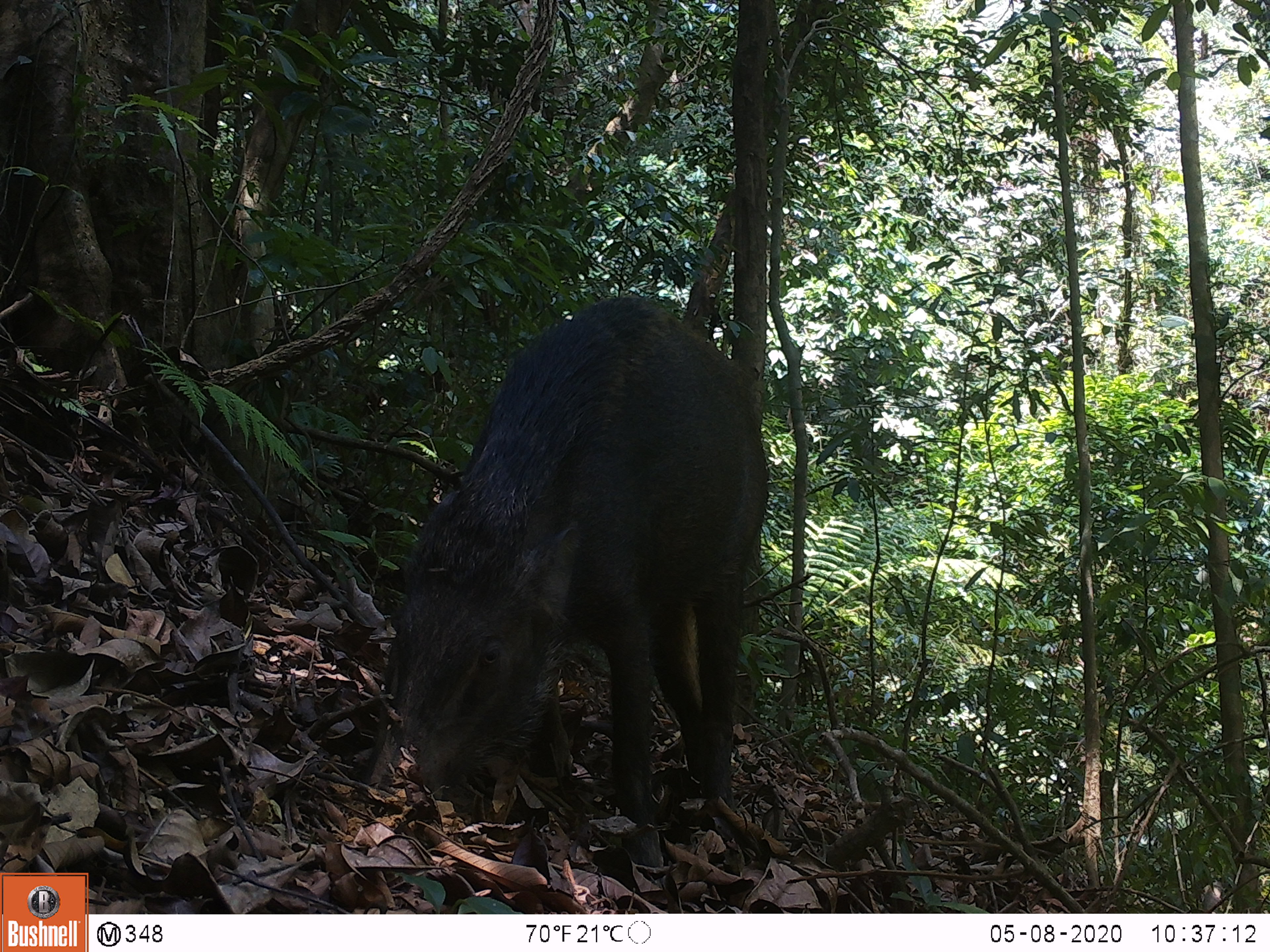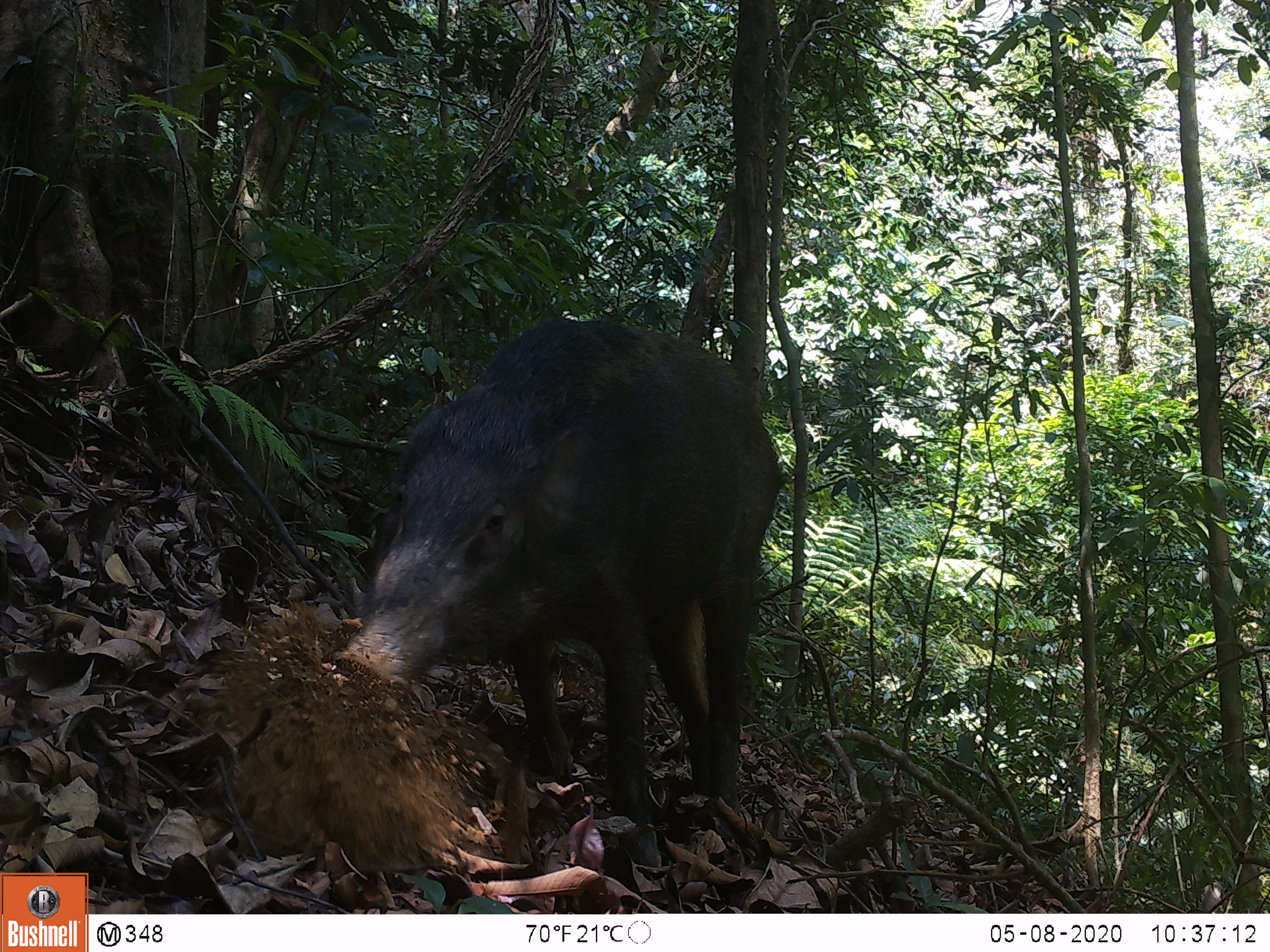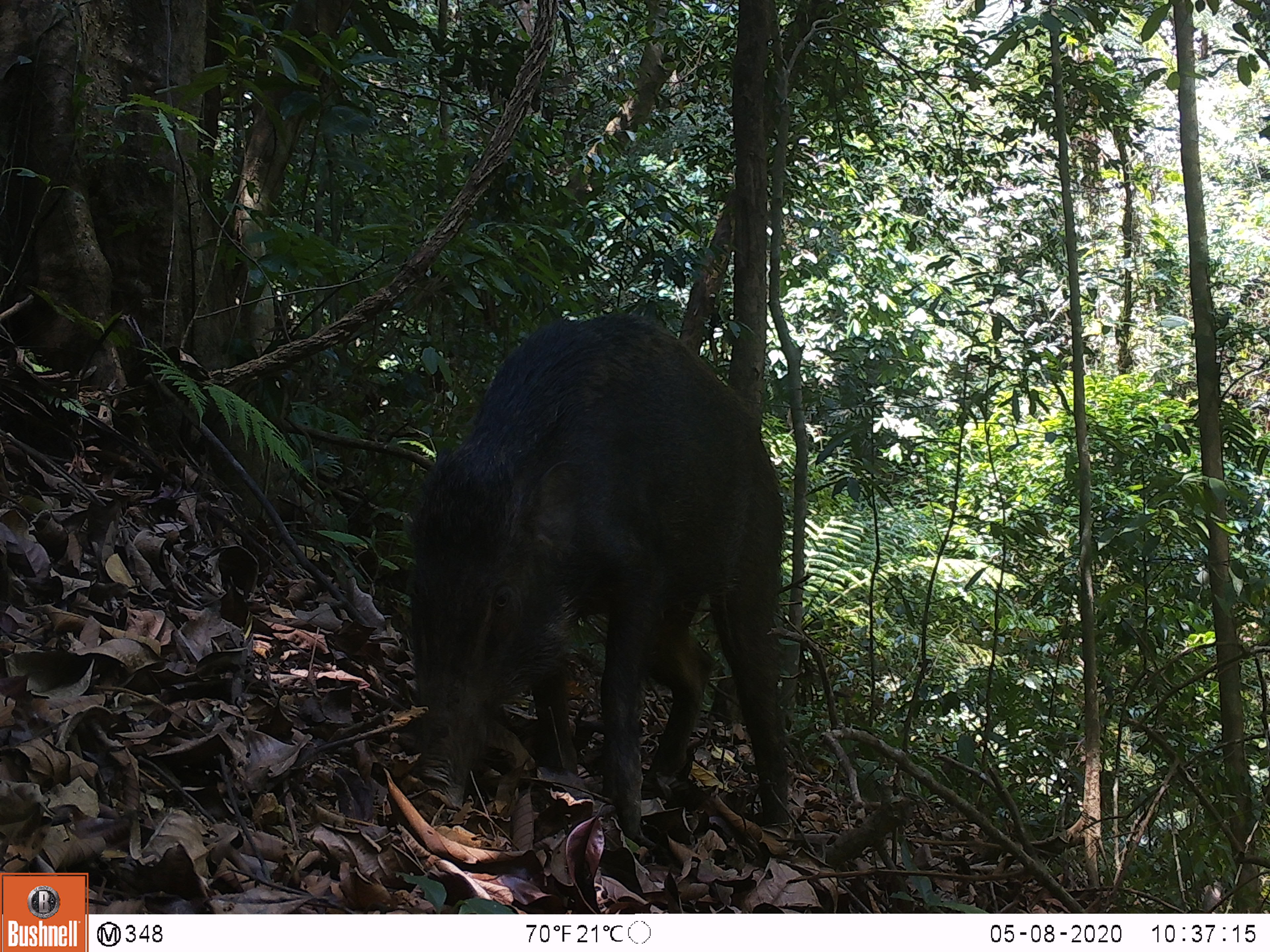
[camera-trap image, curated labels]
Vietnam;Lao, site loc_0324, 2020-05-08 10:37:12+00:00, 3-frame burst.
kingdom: Animalia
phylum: Chordata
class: Mammalia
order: Artiodactyla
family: Suidae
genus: Sus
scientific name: Sus scrofa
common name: eurasian wild pig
Eurasian wild pig (Sus scrofa). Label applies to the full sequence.